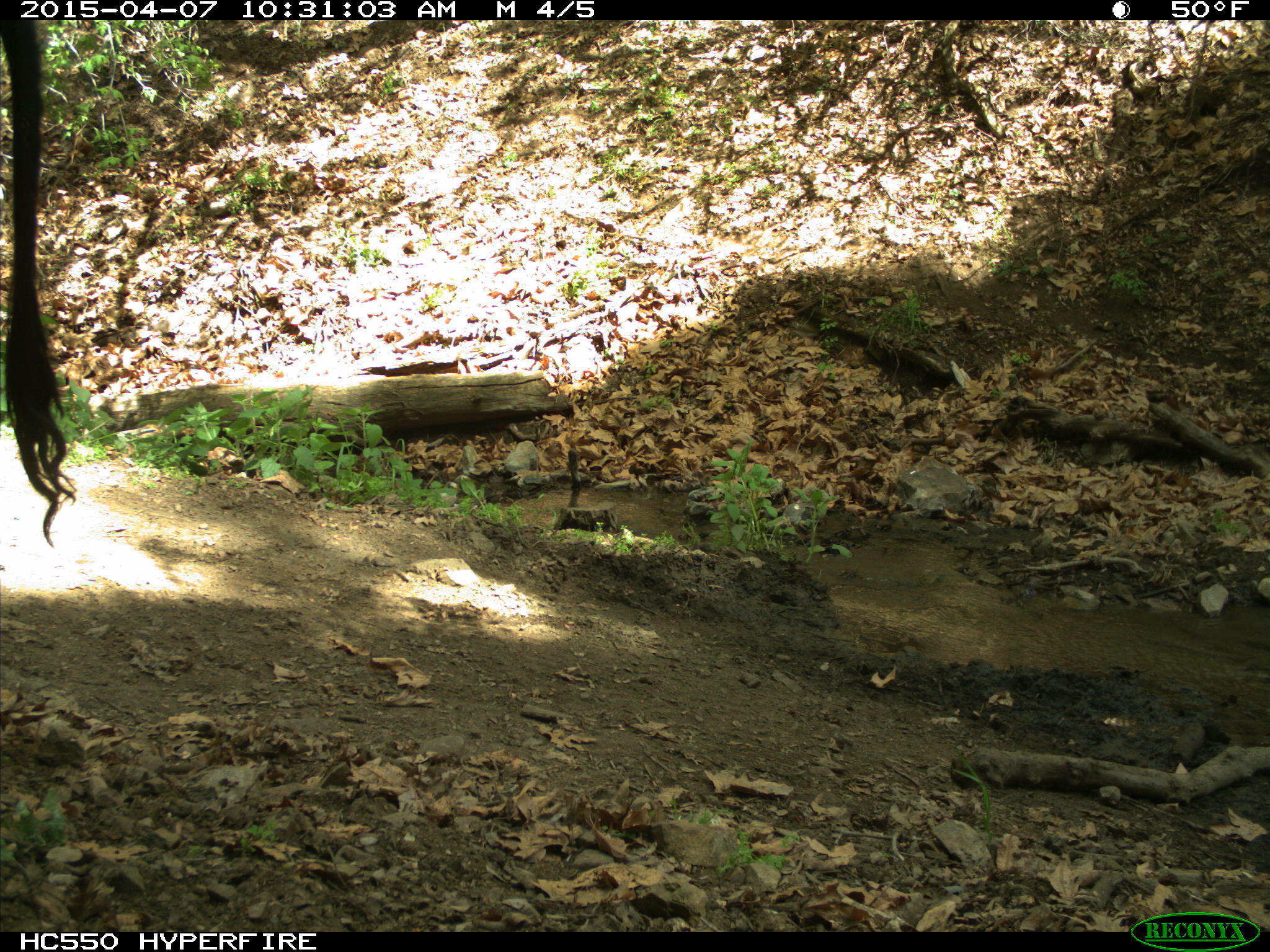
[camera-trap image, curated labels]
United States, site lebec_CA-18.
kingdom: Animalia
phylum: Chordata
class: Mammalia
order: Artiodactyla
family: Bovidae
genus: Bos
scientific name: Bos taurus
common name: domestic cow